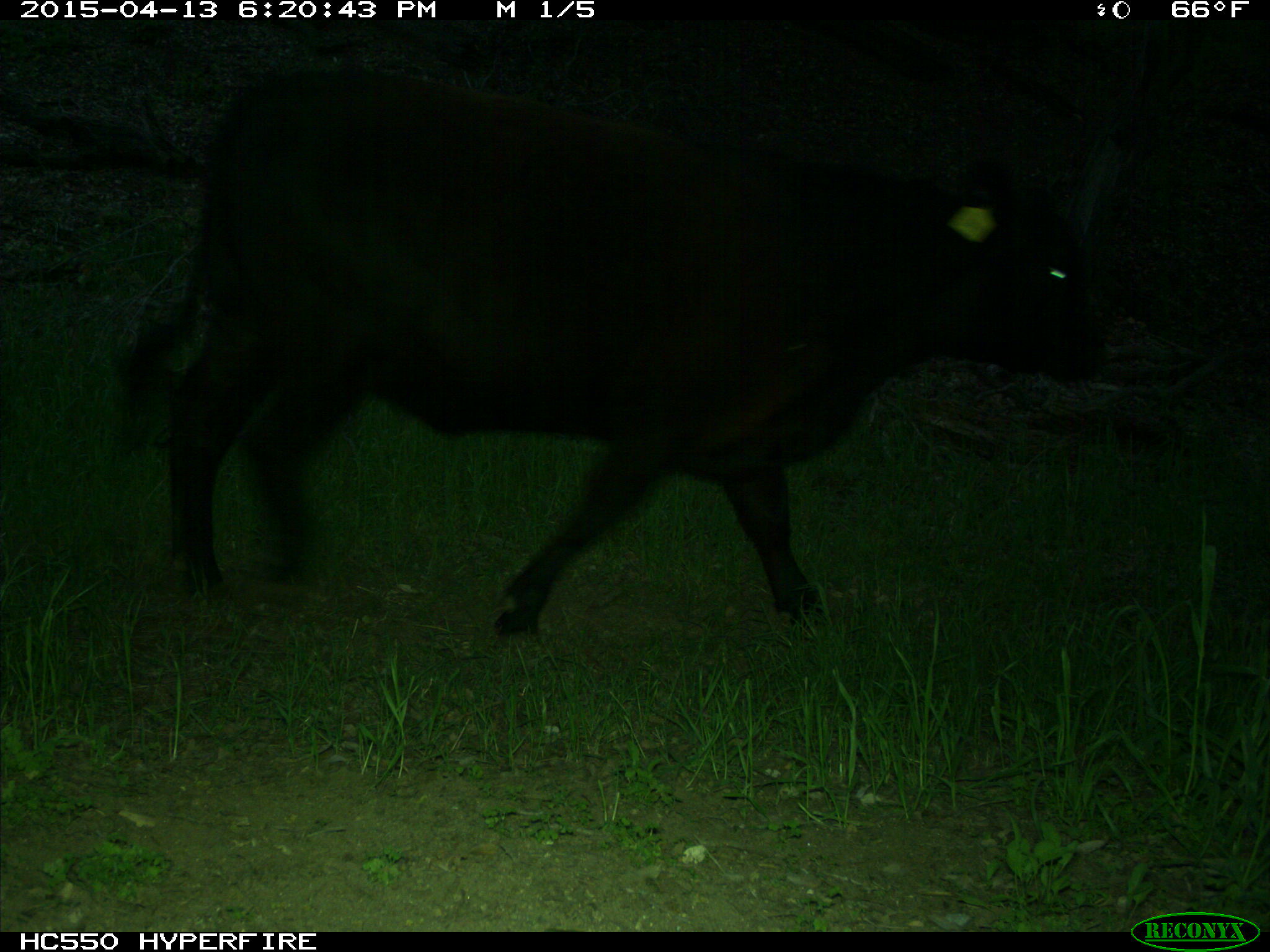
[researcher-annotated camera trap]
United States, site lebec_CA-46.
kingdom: Animalia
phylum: Chordata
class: Mammalia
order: Artiodactyla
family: Bovidae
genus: Bos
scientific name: Bos taurus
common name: domestic cow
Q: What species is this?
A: Bos taurus (domestic cow).